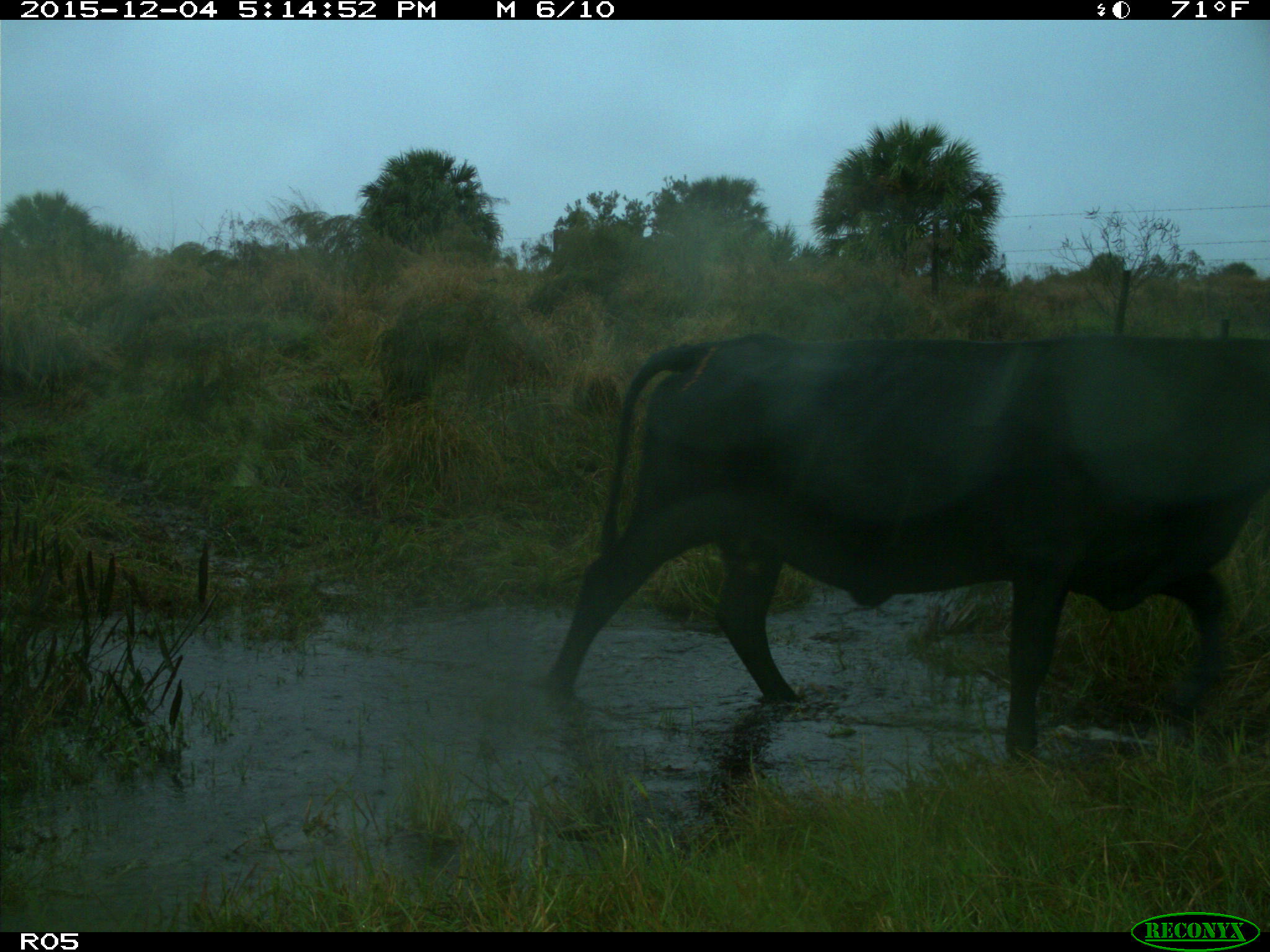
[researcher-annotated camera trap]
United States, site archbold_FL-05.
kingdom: Animalia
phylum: Chordata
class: Mammalia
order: Artiodactyla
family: Bovidae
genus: Bos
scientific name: Bos taurus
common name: domestic cow